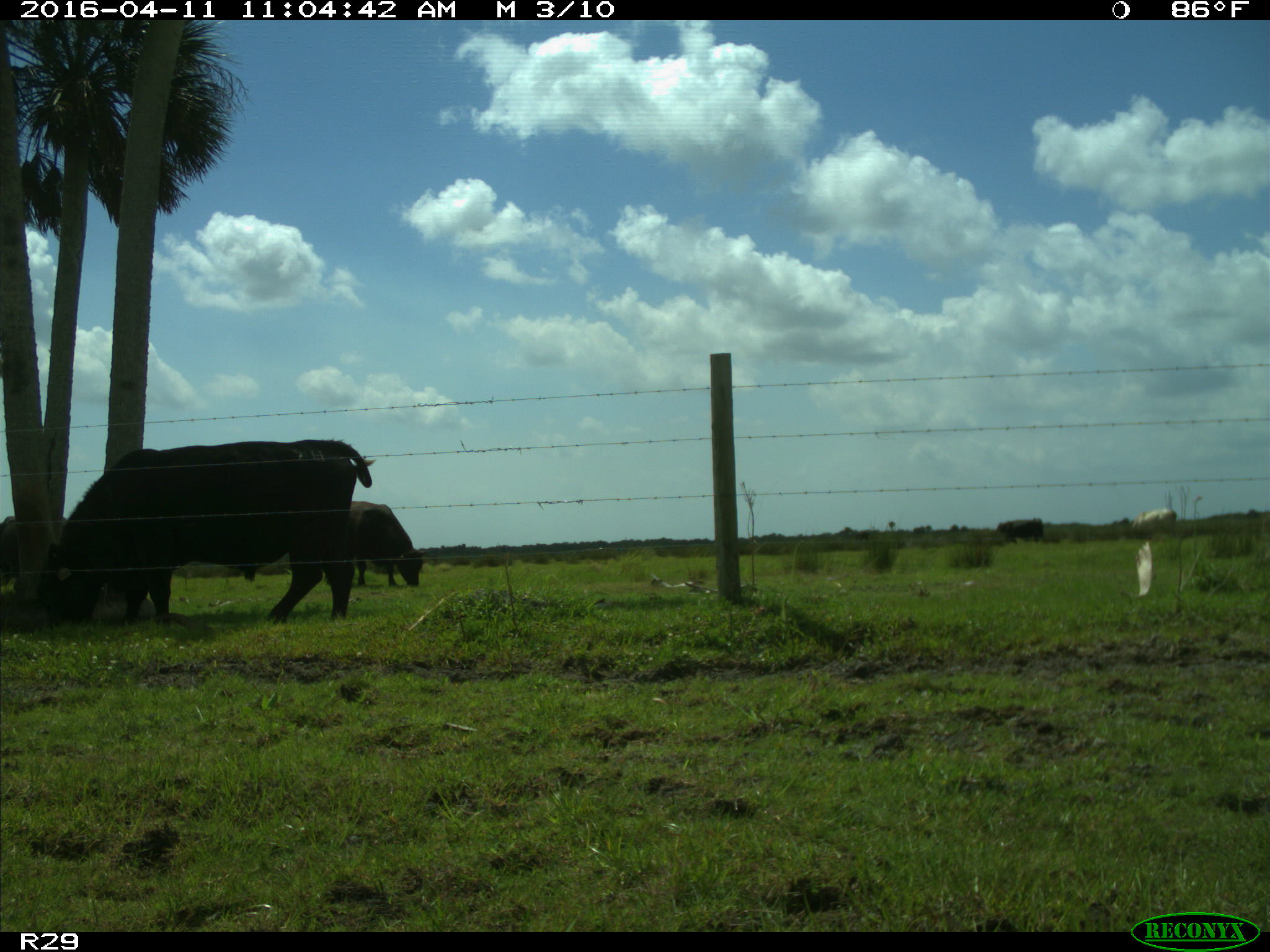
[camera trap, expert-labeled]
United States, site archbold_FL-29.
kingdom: Animalia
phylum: Chordata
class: Mammalia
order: Artiodactyla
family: Bovidae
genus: Bos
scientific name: Bos taurus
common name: domestic cow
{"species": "Bos taurus (domestic cow)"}